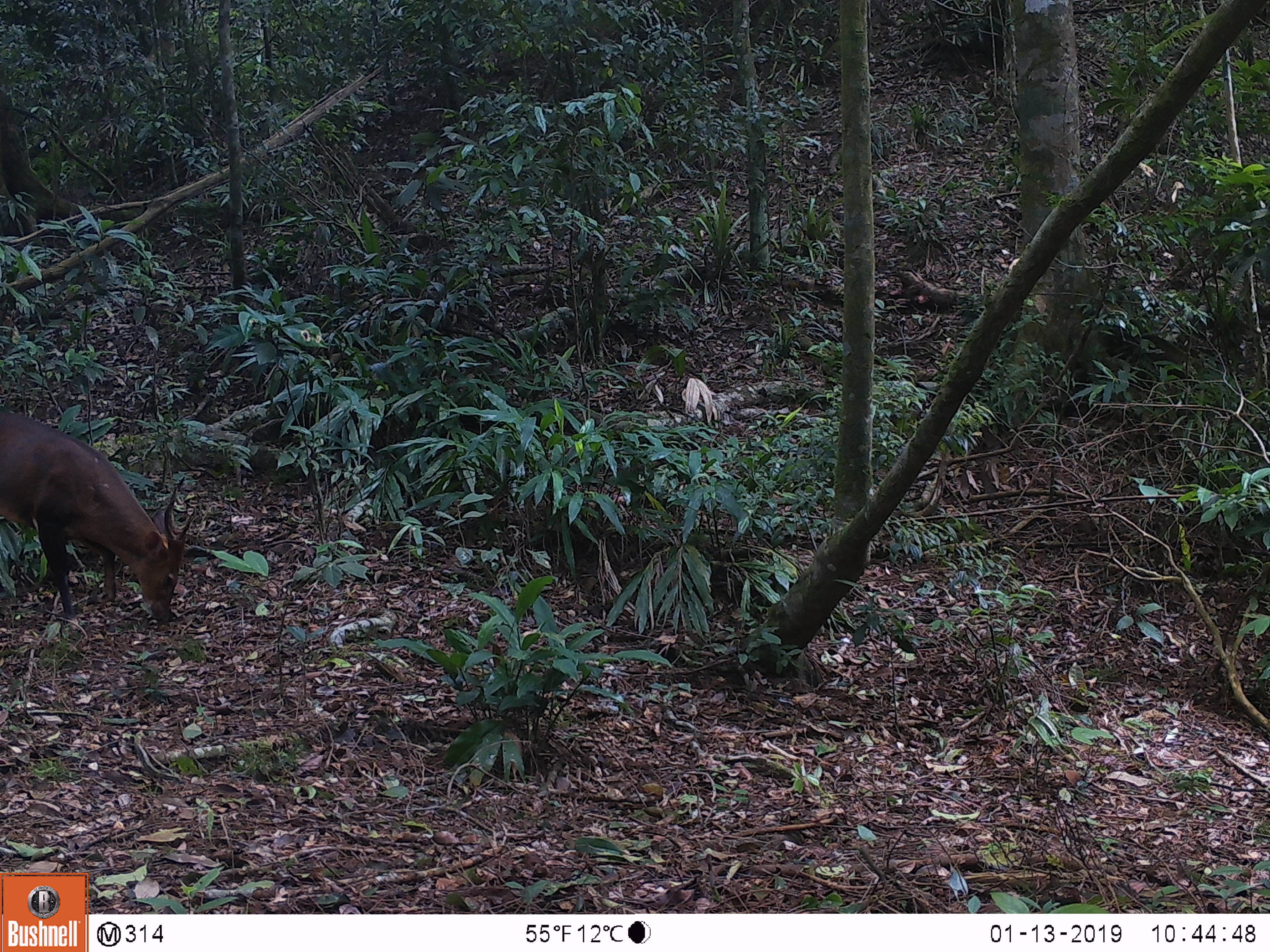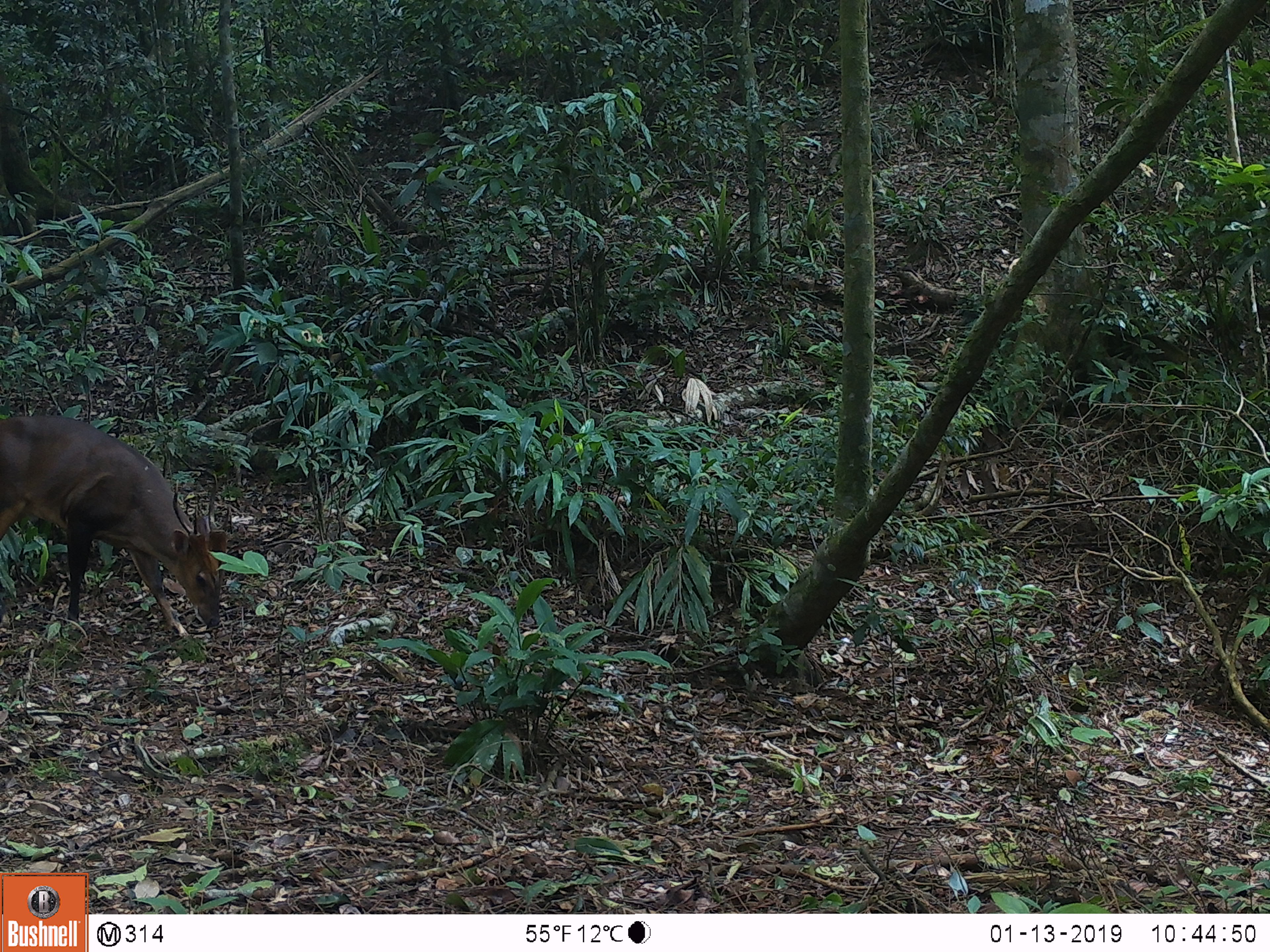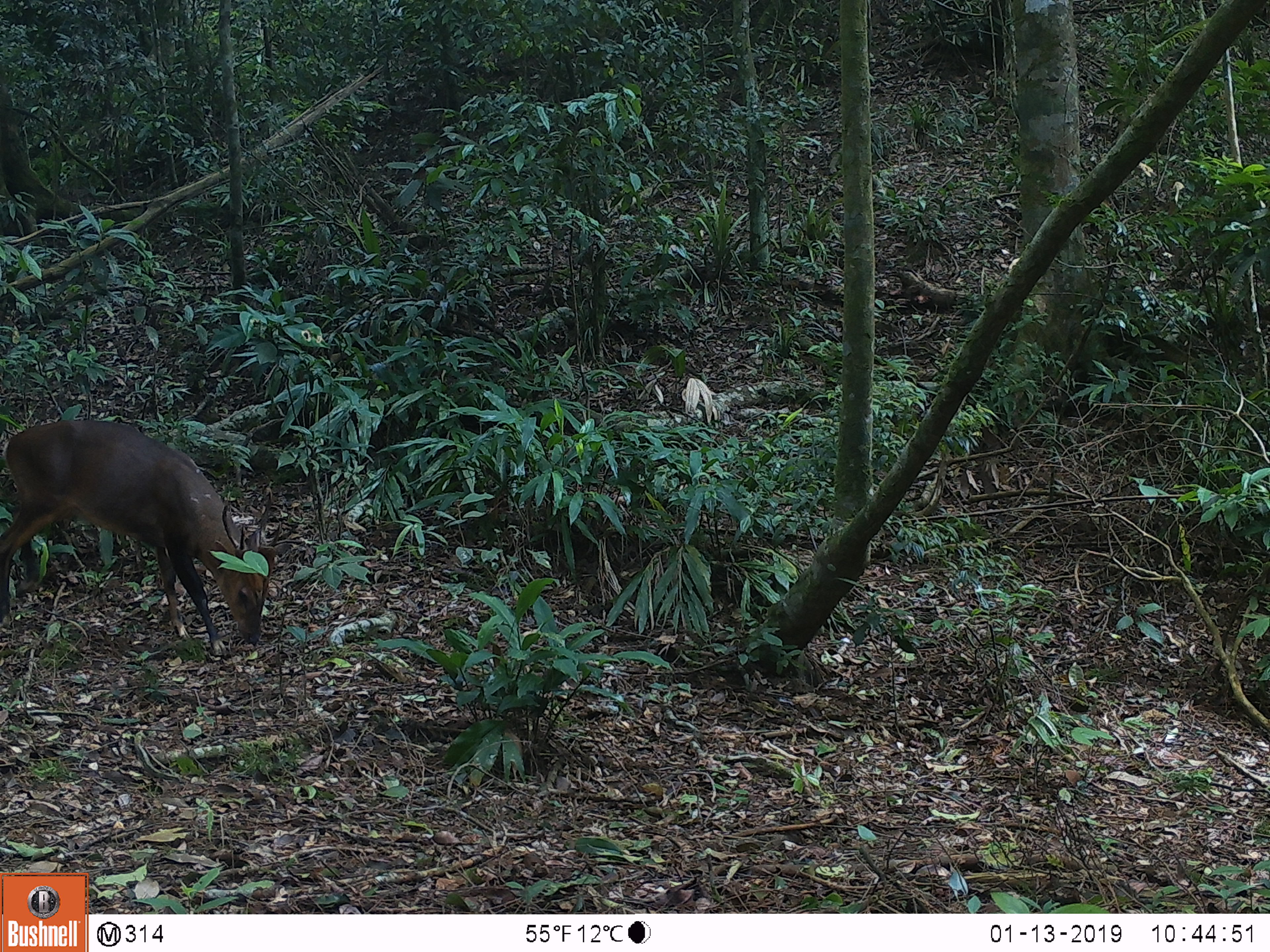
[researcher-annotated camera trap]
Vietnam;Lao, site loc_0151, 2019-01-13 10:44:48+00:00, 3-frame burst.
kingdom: Animalia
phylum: Chordata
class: Mammalia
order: Artiodactyla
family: Cervidae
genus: Muntiacus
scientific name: Muntiacus vuquangensis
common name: large-antlered muntjac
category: large antlered muntjac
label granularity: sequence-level